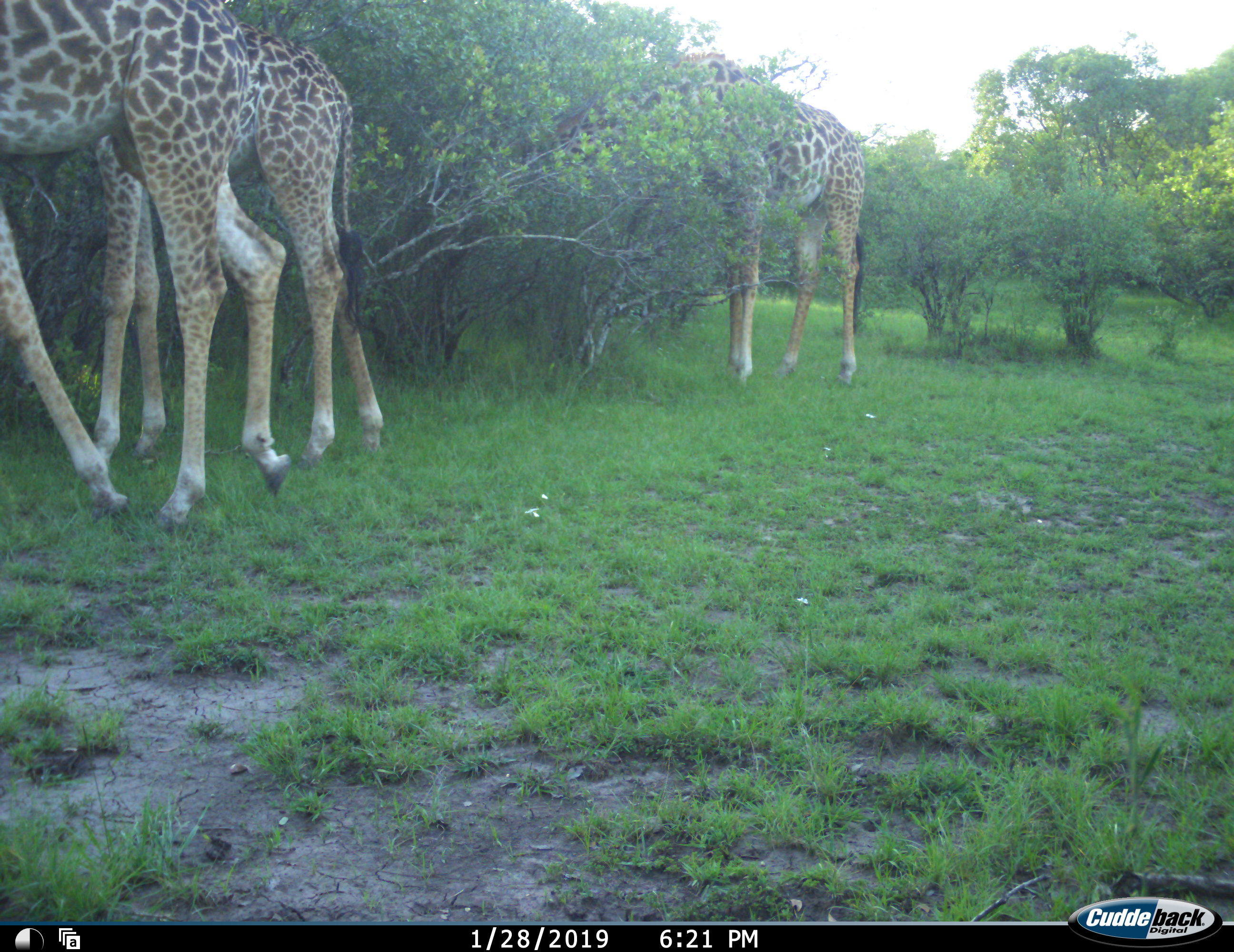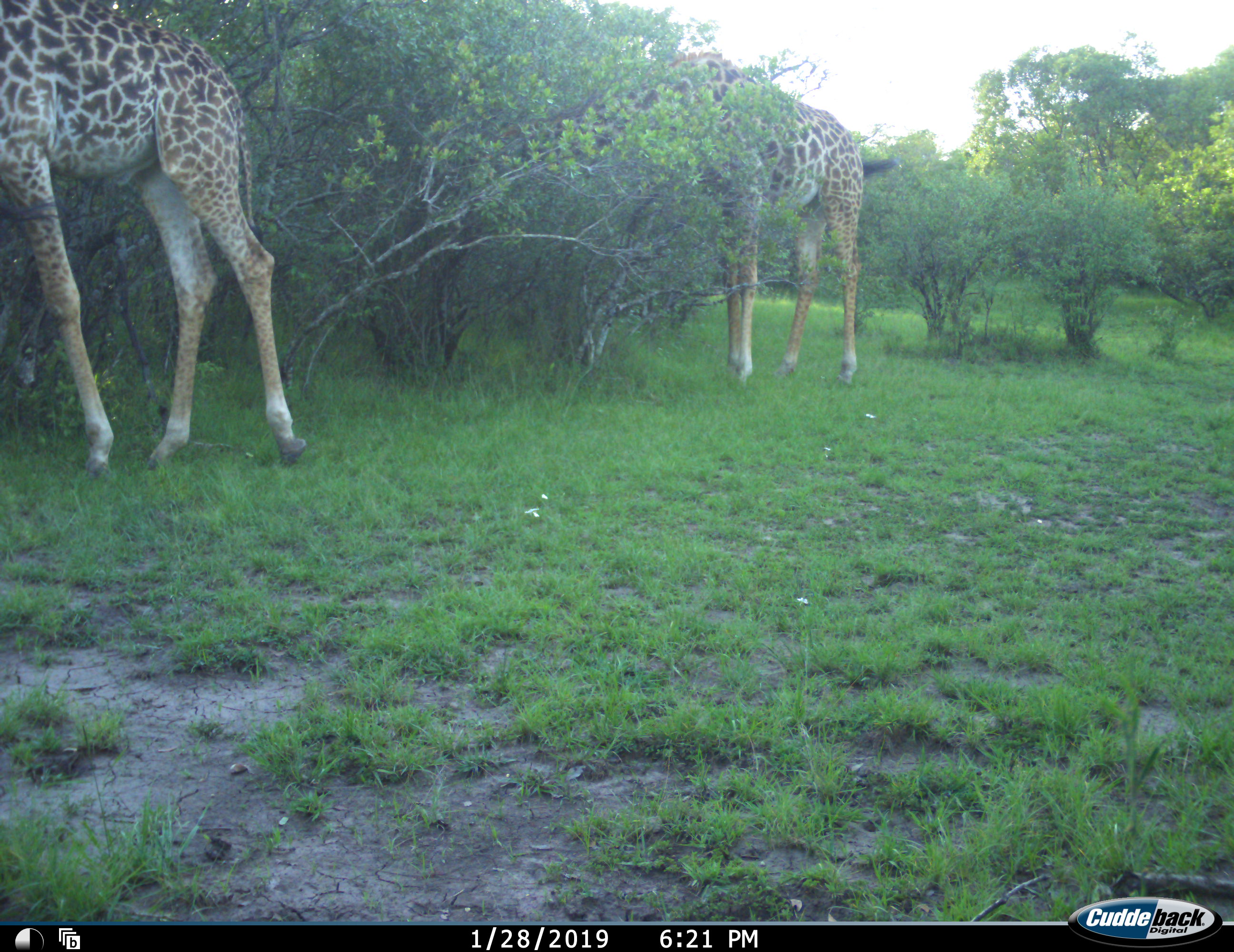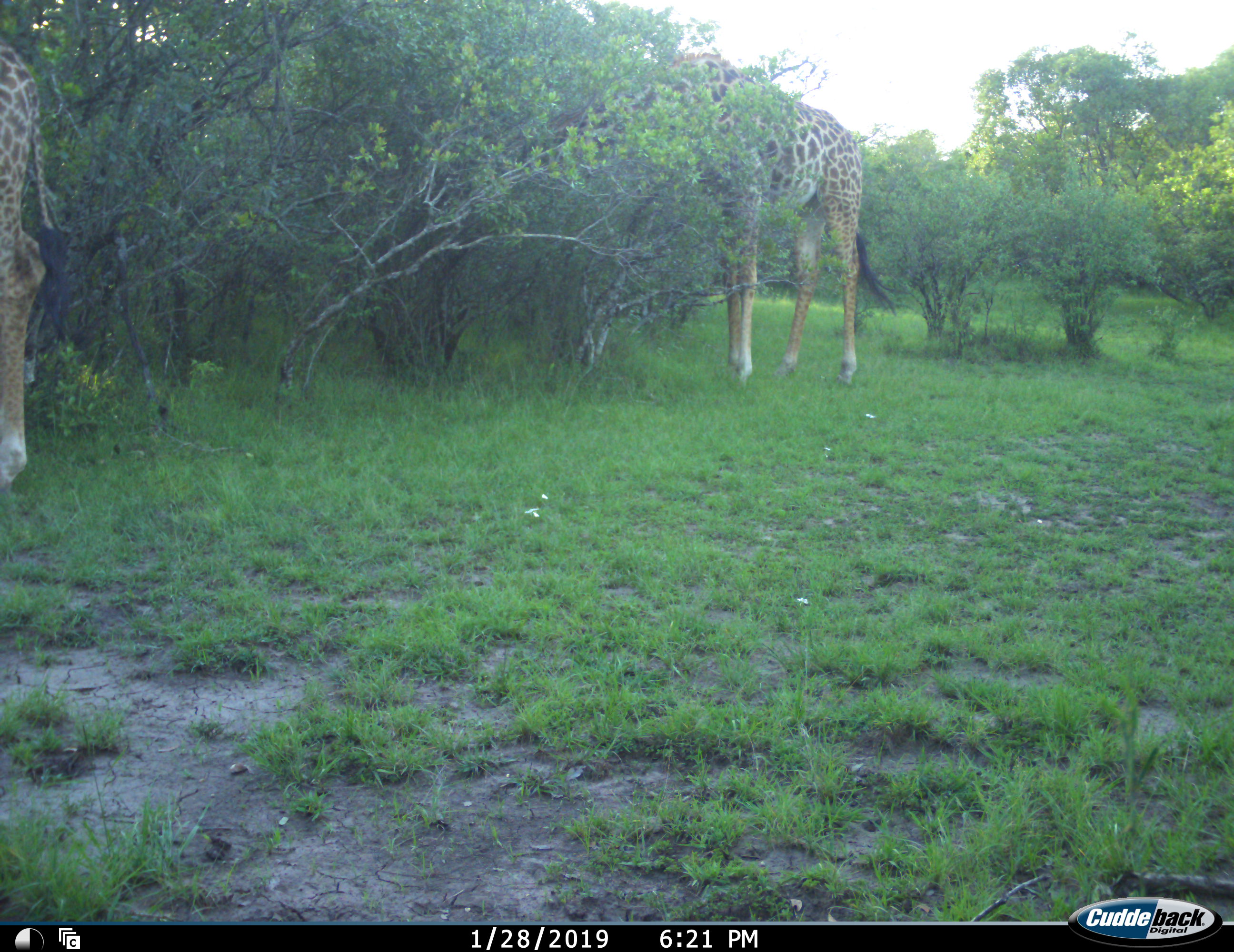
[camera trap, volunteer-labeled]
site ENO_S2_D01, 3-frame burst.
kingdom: Animalia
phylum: Chordata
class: Mammalia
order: Artiodactyla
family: Giraffidae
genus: Giraffa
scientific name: Giraffa camelopardalis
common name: giraffe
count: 3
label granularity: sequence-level